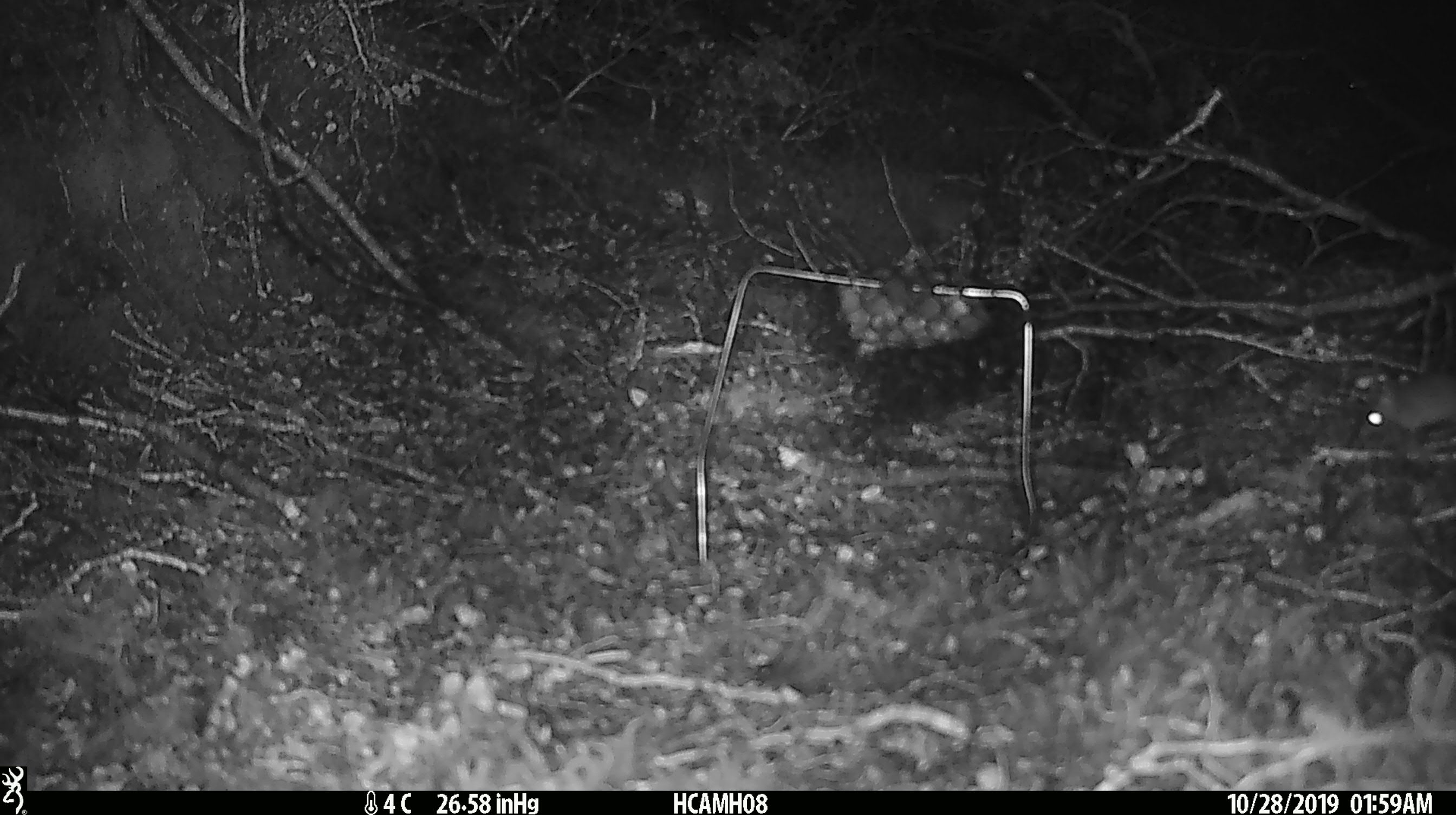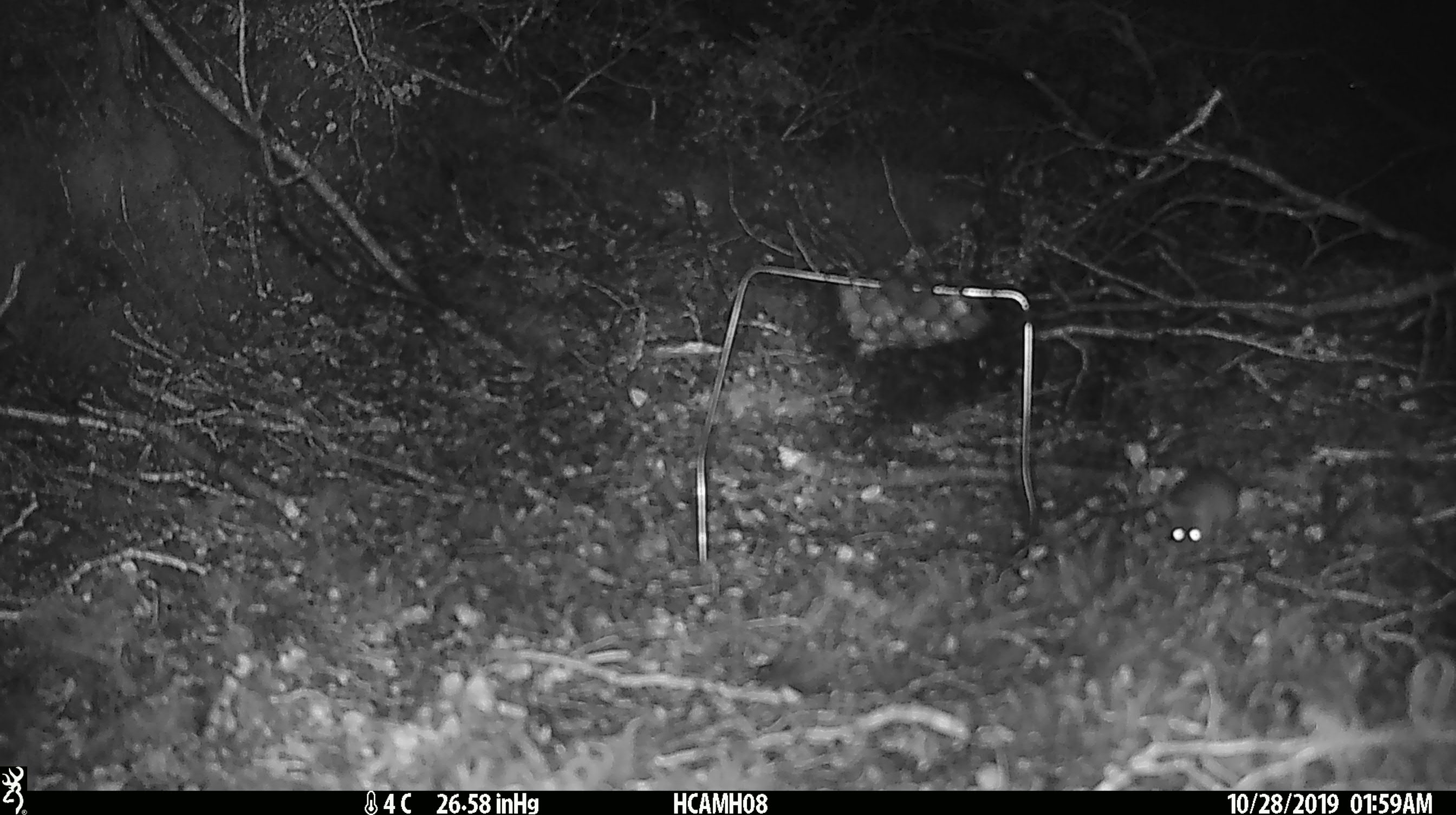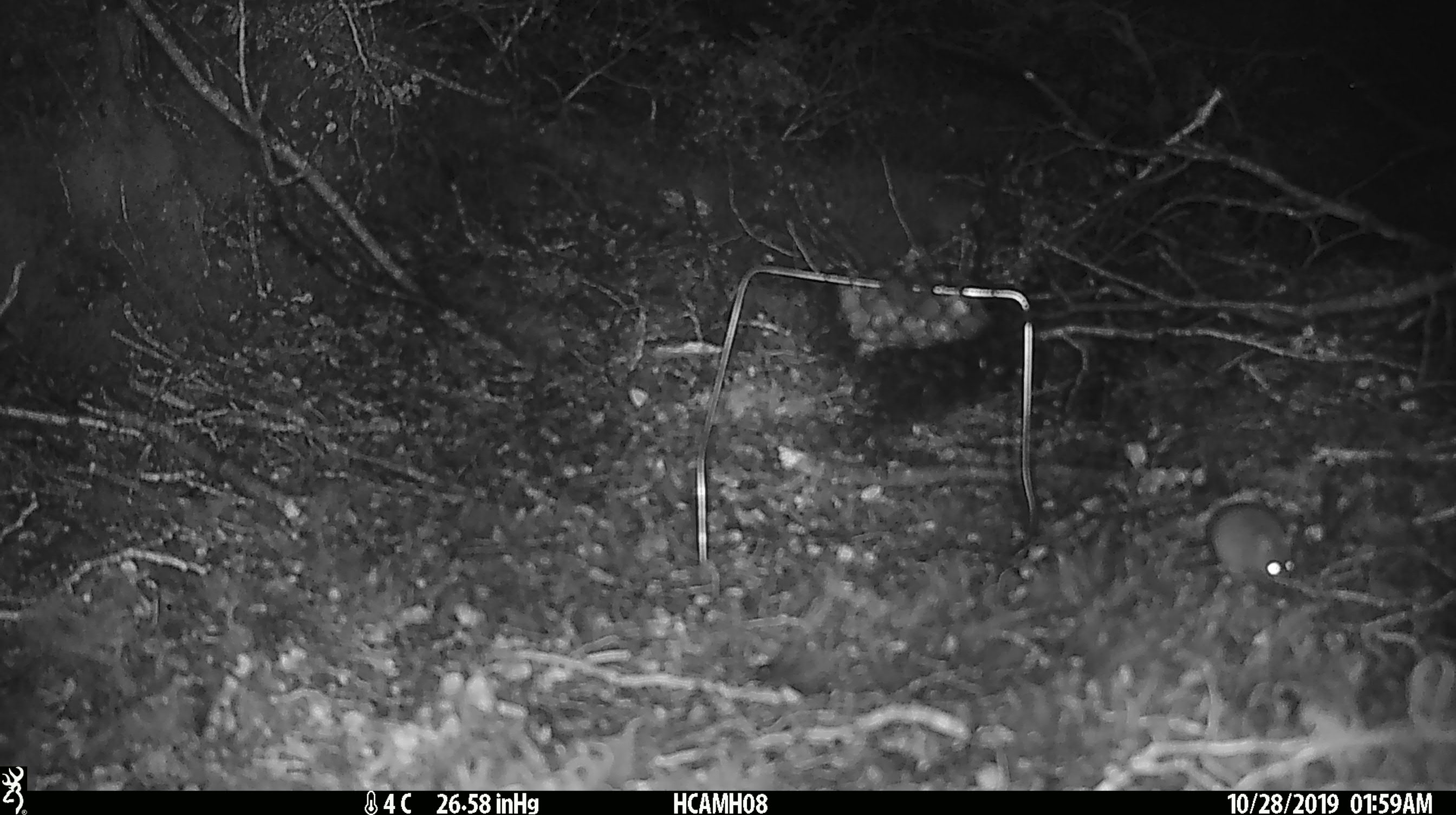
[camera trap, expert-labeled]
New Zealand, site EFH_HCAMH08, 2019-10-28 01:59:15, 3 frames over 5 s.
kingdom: Animalia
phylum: Chordata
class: Mammalia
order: Rodentia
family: Muridae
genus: Mus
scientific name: Mus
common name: mouse